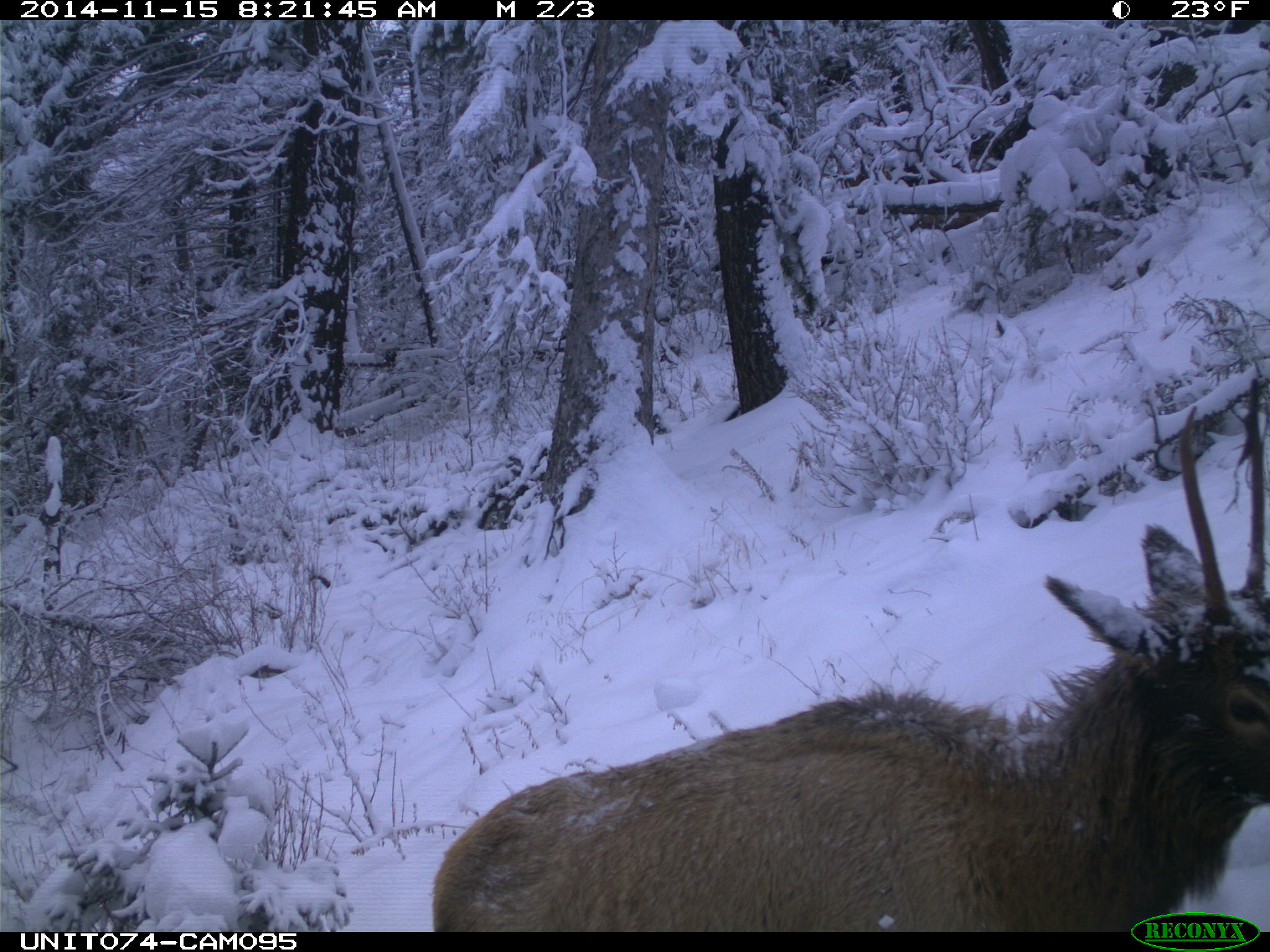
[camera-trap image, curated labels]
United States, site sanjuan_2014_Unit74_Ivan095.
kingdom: Animalia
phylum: Chordata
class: Mammalia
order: Artiodactyla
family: Cervidae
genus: Cervus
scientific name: Cervus elaphus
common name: red deer